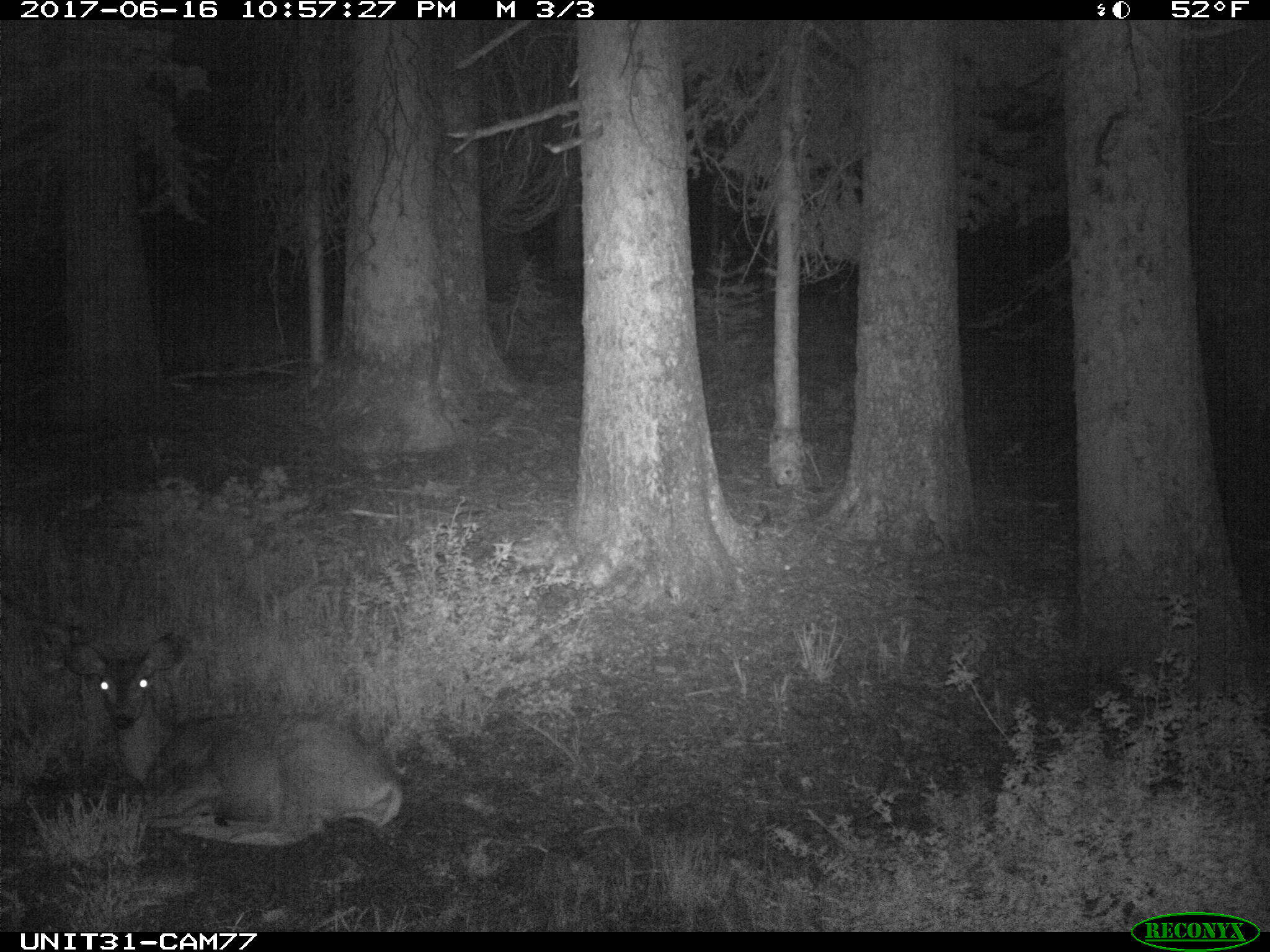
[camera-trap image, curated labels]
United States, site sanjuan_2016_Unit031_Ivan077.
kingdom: Animalia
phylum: Chordata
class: Mammalia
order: Artiodactyla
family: Cervidae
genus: Odocoileus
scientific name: Odocoileus hemionus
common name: mule deer